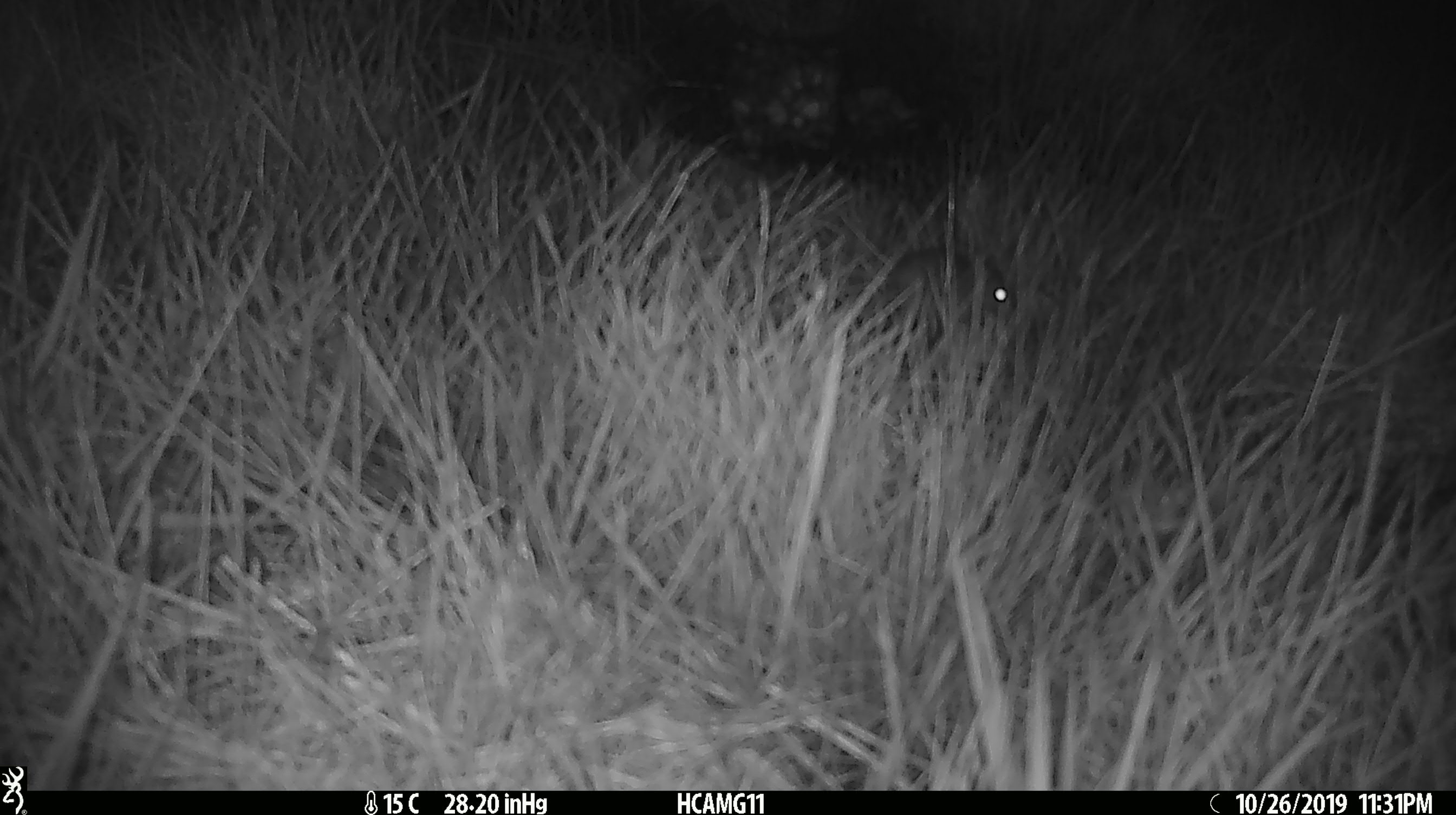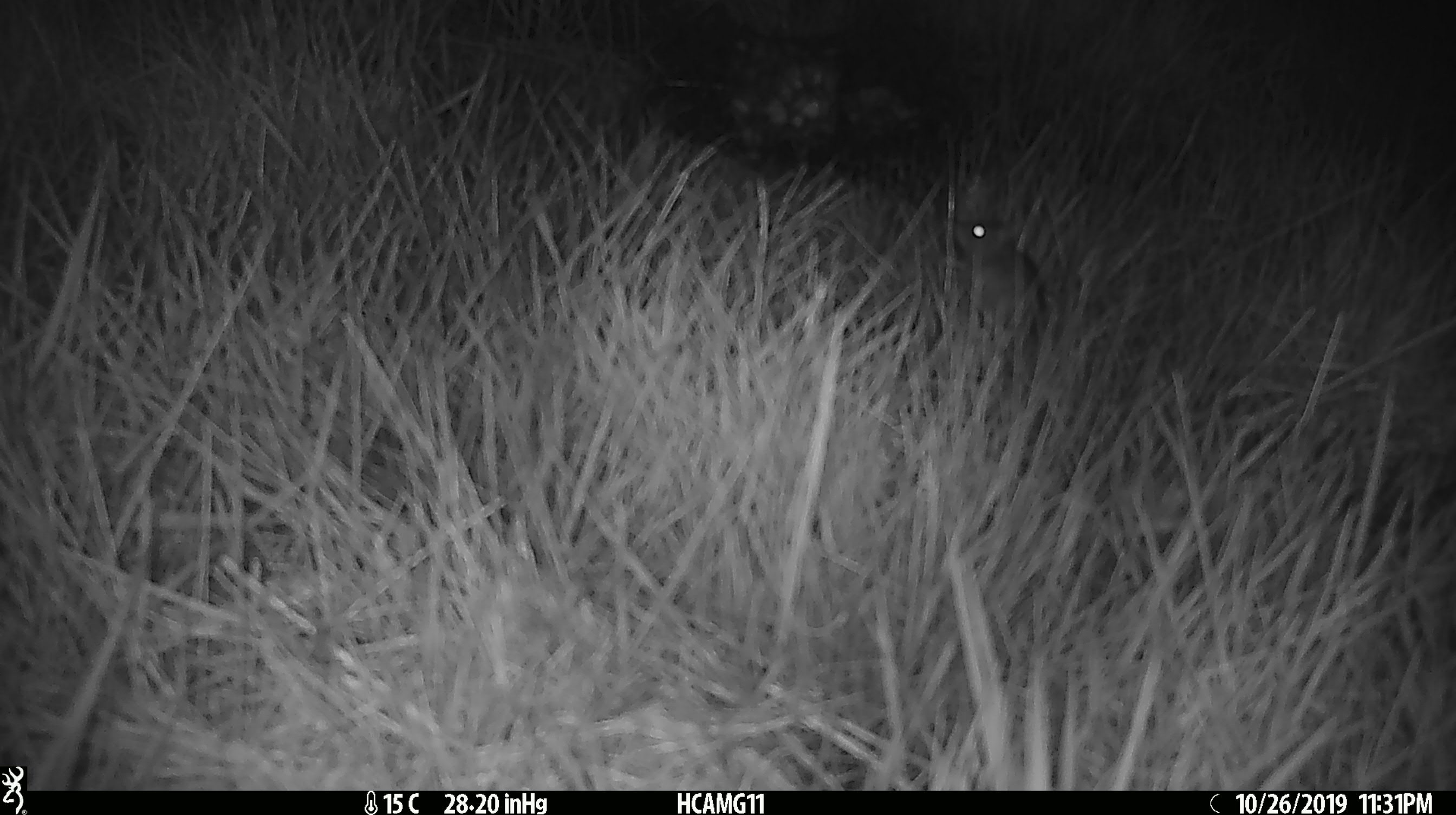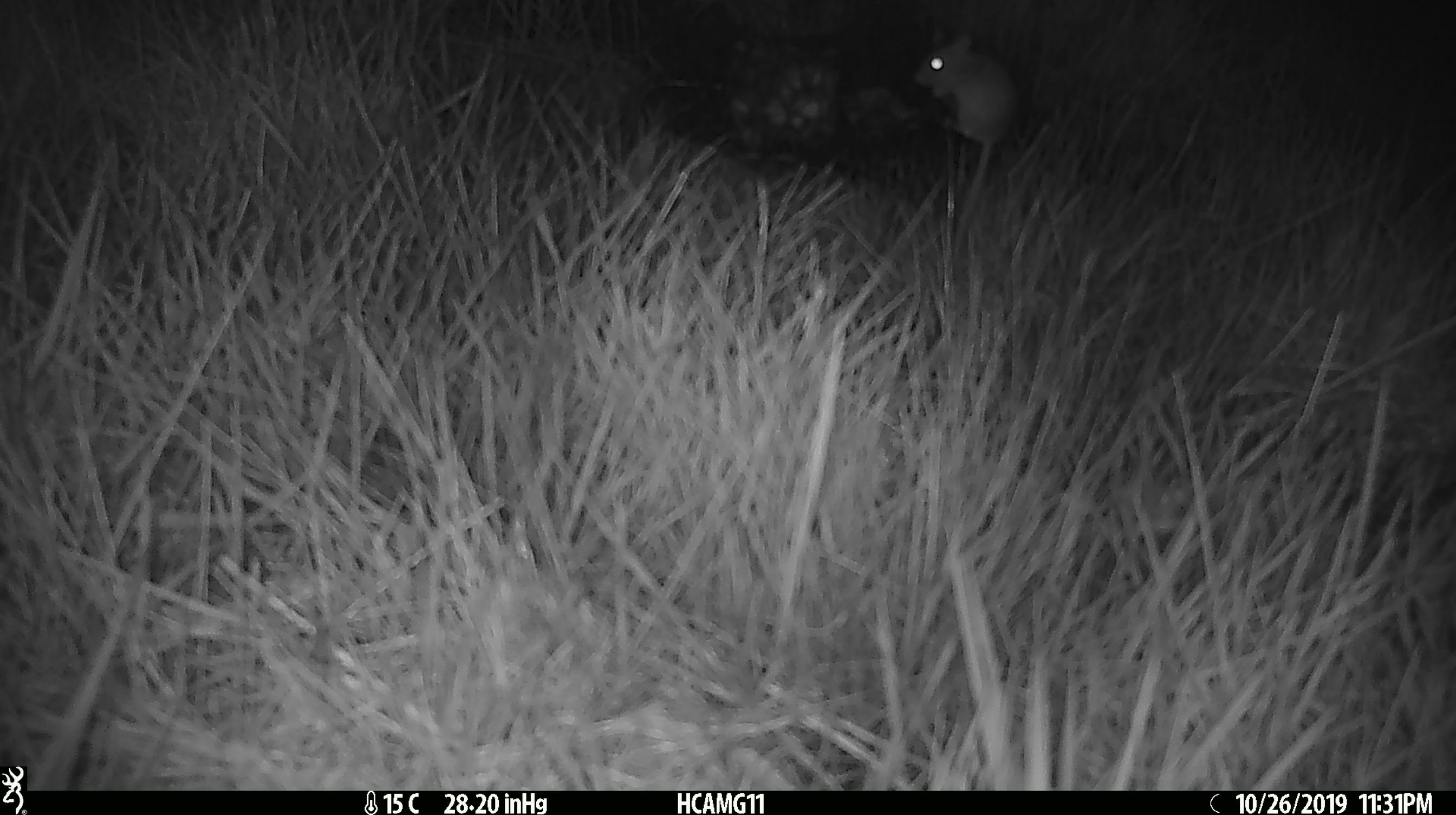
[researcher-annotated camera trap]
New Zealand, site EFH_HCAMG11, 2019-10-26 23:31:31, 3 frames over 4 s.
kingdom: Animalia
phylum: Chordata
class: Mammalia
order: Rodentia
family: Muridae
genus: Mus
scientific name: Mus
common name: mouse